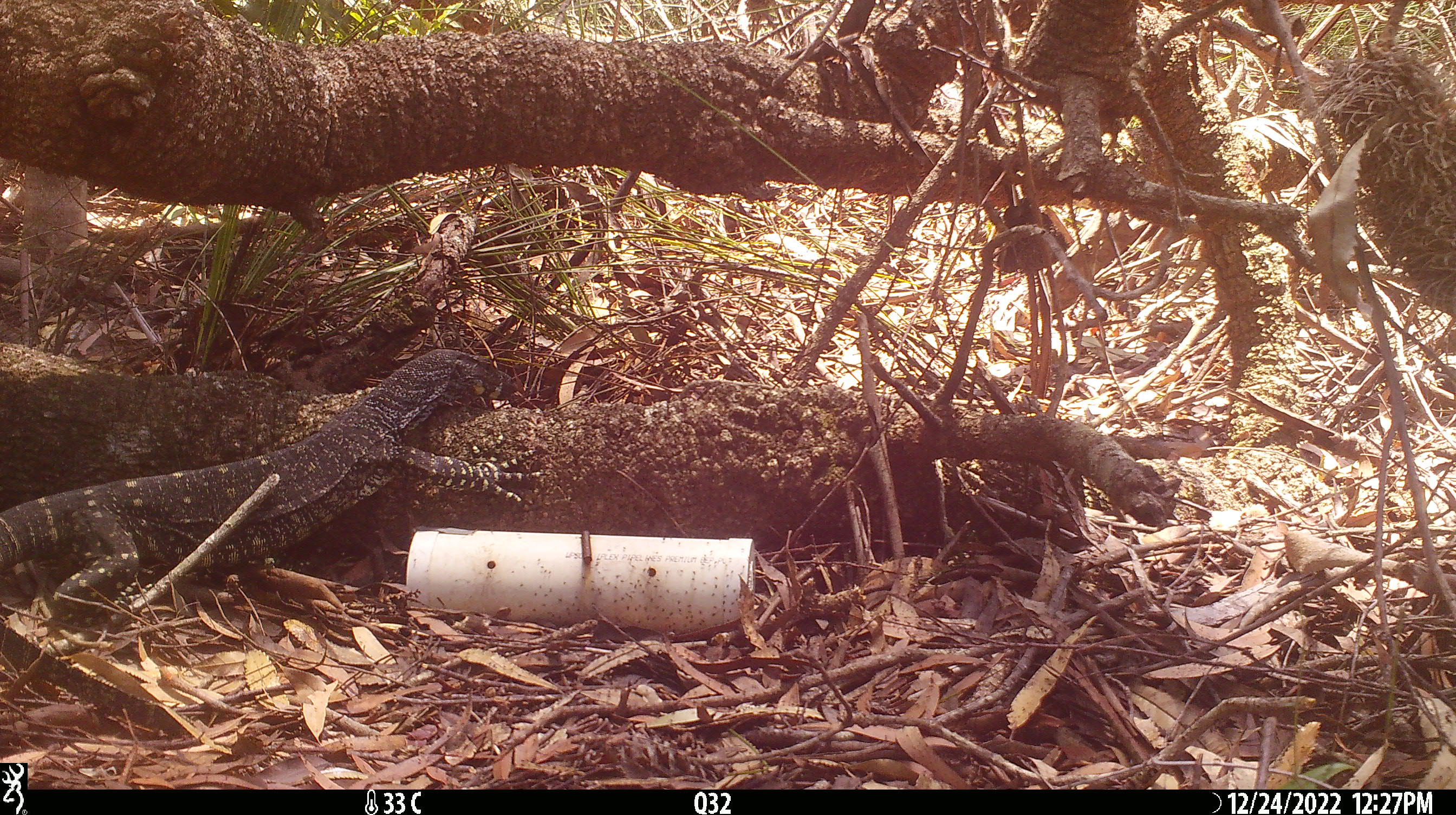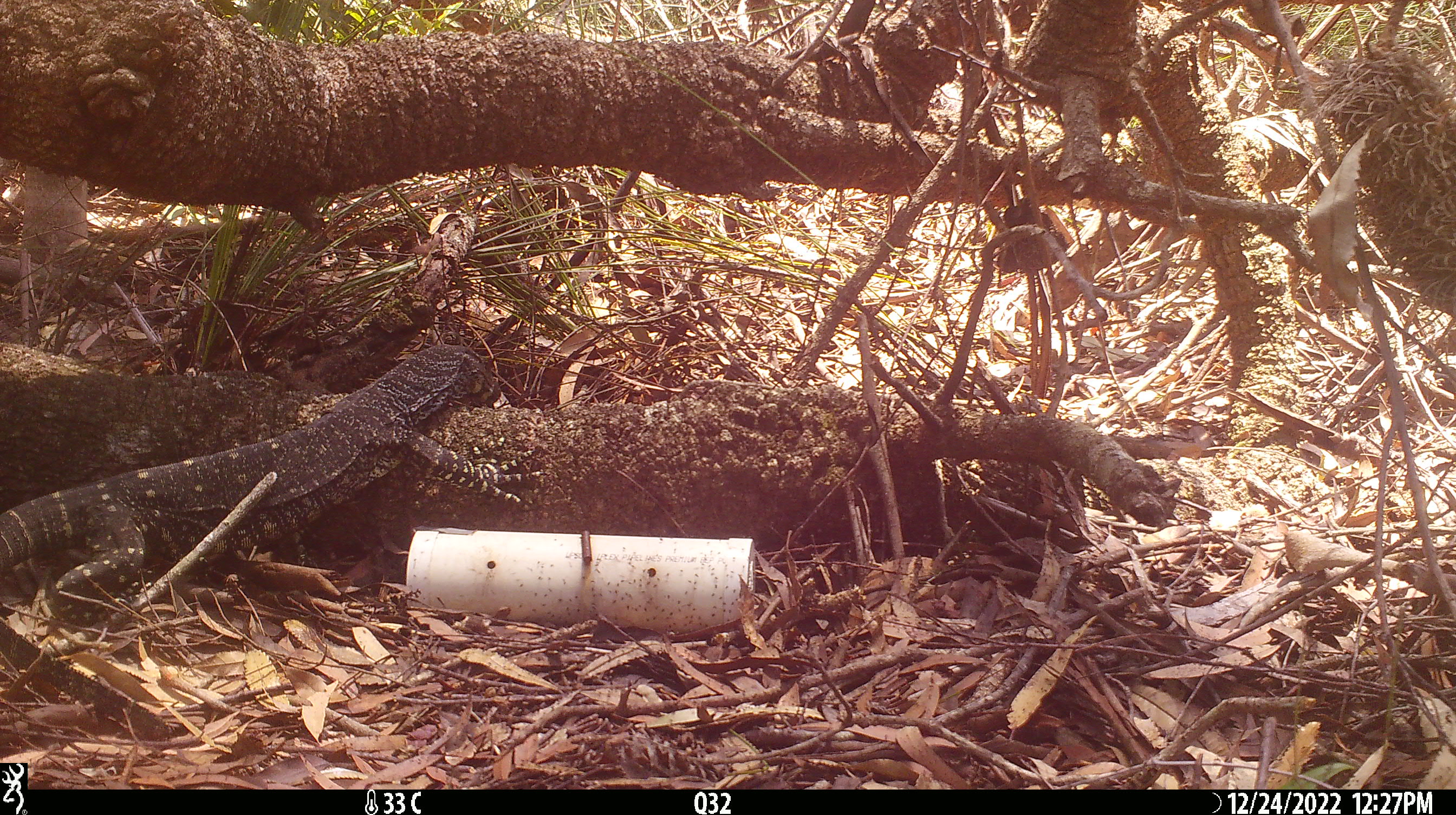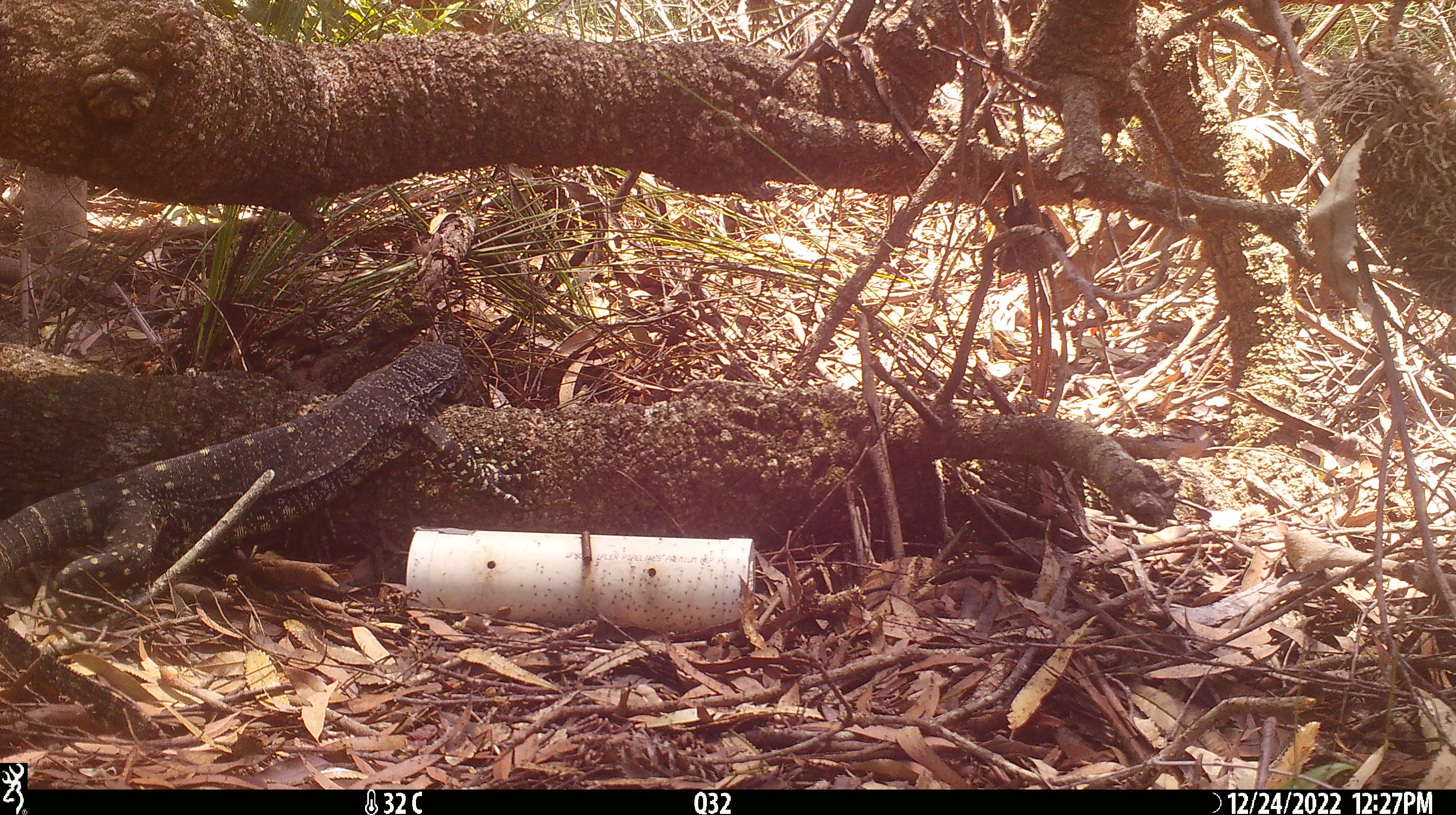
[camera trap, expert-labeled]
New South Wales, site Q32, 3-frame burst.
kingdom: Animalia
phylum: Chordata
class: Reptilia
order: Squamata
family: Varanidae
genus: Varanus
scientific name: Varanus varius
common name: lace monitor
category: goanna